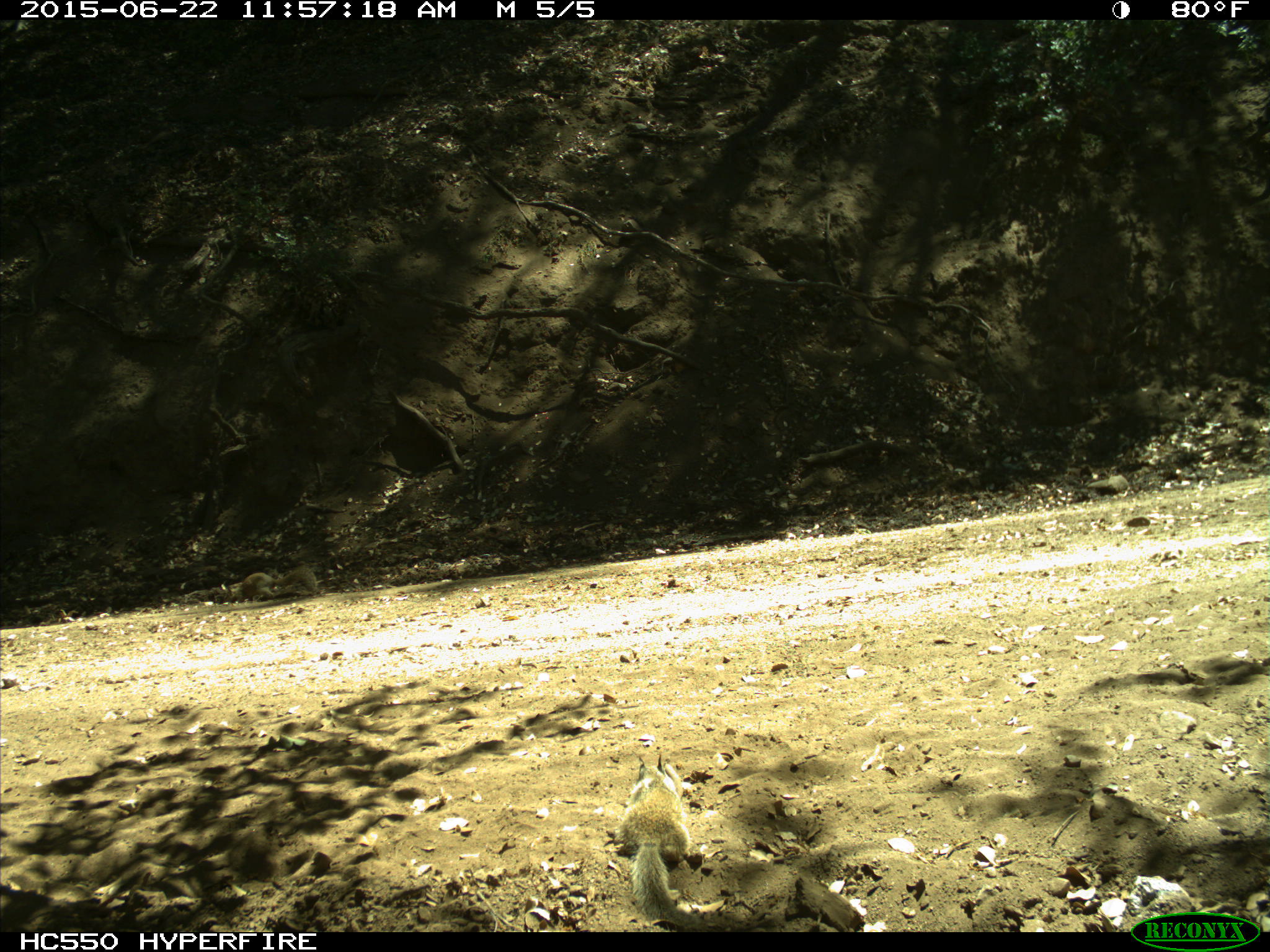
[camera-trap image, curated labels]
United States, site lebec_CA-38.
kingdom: Animalia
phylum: Chordata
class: Mammalia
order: Rodentia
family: Sciuridae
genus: Otospermophilus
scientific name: Otospermophilus beecheyi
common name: california ground squirrel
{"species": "Otospermophilus beecheyi (california ground squirrel)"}